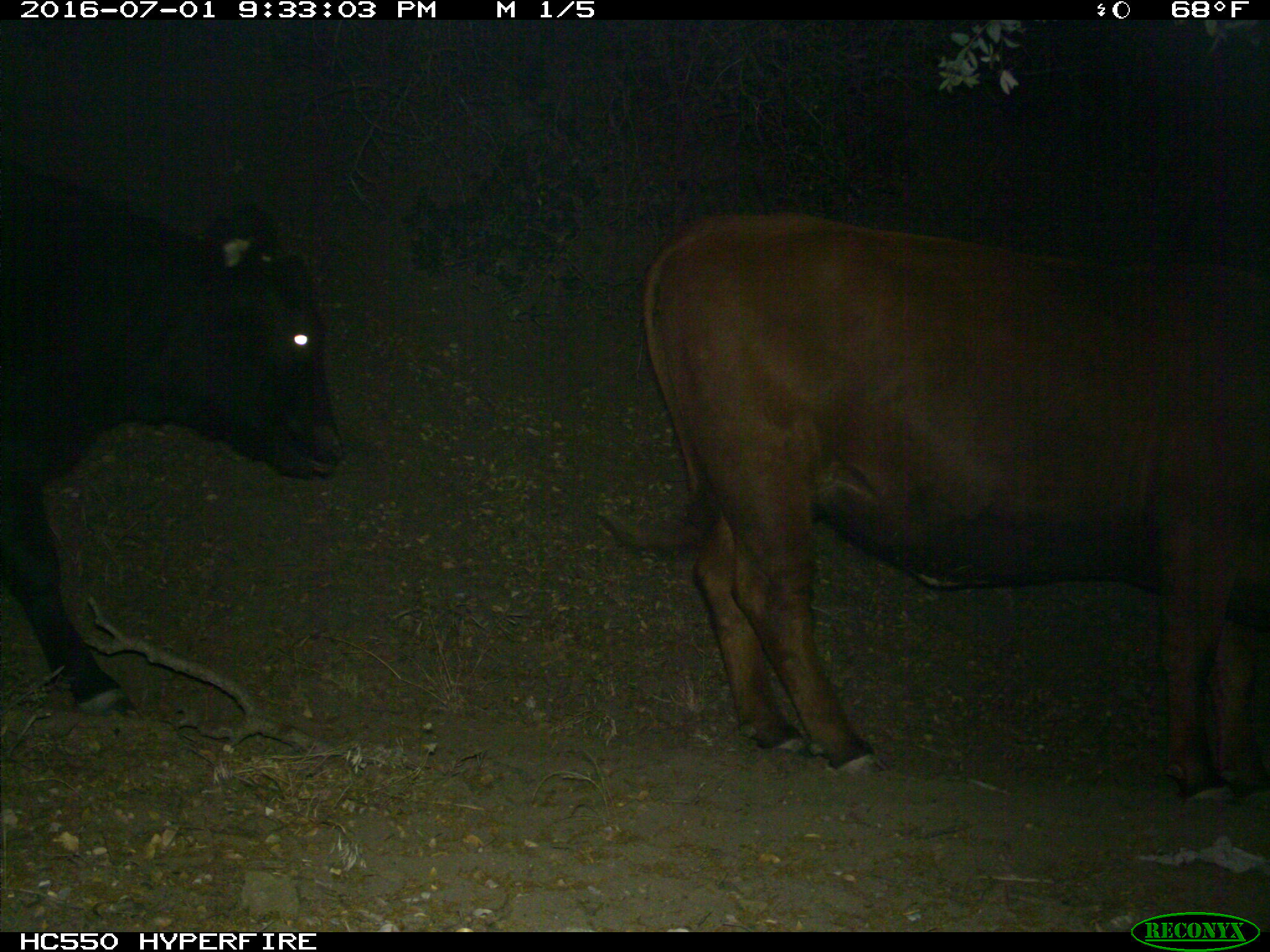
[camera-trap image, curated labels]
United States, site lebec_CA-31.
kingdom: Animalia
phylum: Chordata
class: Mammalia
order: Artiodactyla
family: Bovidae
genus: Bos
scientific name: Bos taurus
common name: domestic cow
Bos taurus (domestic cow).